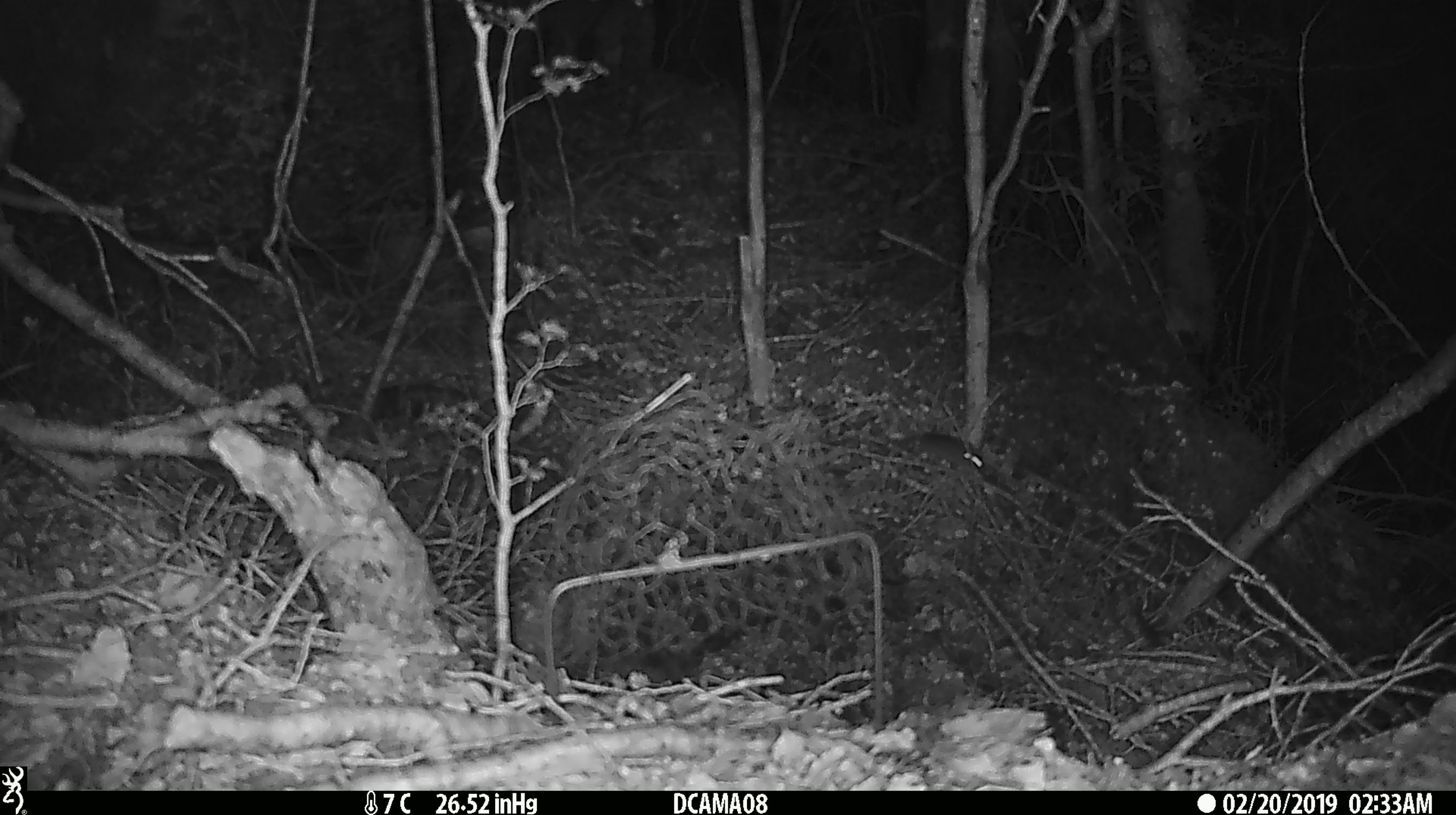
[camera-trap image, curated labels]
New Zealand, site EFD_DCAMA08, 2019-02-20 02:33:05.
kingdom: Animalia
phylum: Chordata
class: Mammalia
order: Rodentia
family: Muridae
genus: Mus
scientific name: Mus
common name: mouse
Mouse (Mus).